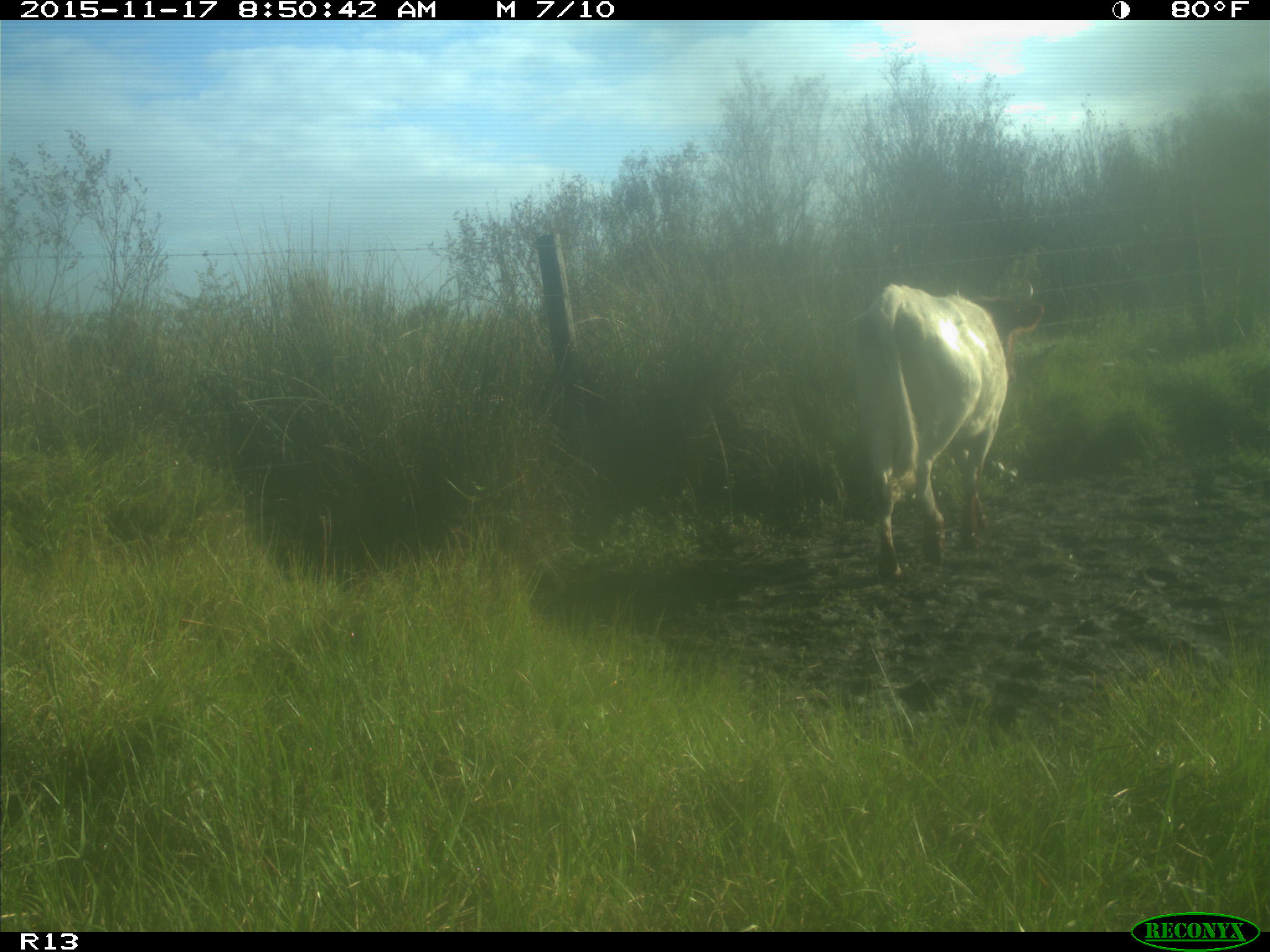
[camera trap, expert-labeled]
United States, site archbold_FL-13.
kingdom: Animalia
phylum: Chordata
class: Mammalia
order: Artiodactyla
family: Bovidae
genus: Bos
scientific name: Bos taurus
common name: domestic cow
Bos taurus (domestic cow).